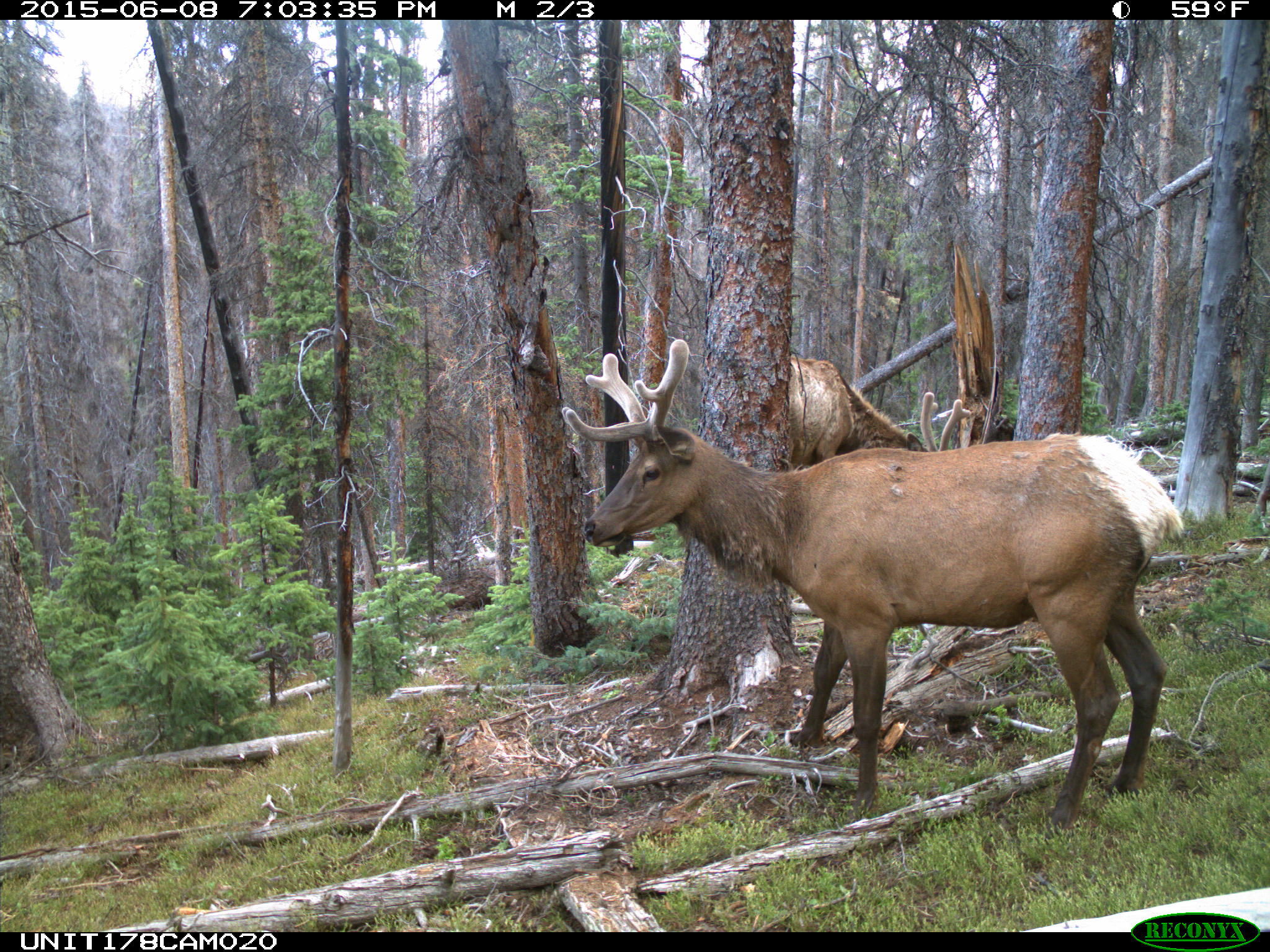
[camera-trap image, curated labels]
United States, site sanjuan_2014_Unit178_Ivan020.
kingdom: Animalia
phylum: Chordata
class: Mammalia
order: Artiodactyla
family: Cervidae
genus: Cervus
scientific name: Cervus elaphus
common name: red deer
Cervus elaphus (red deer).